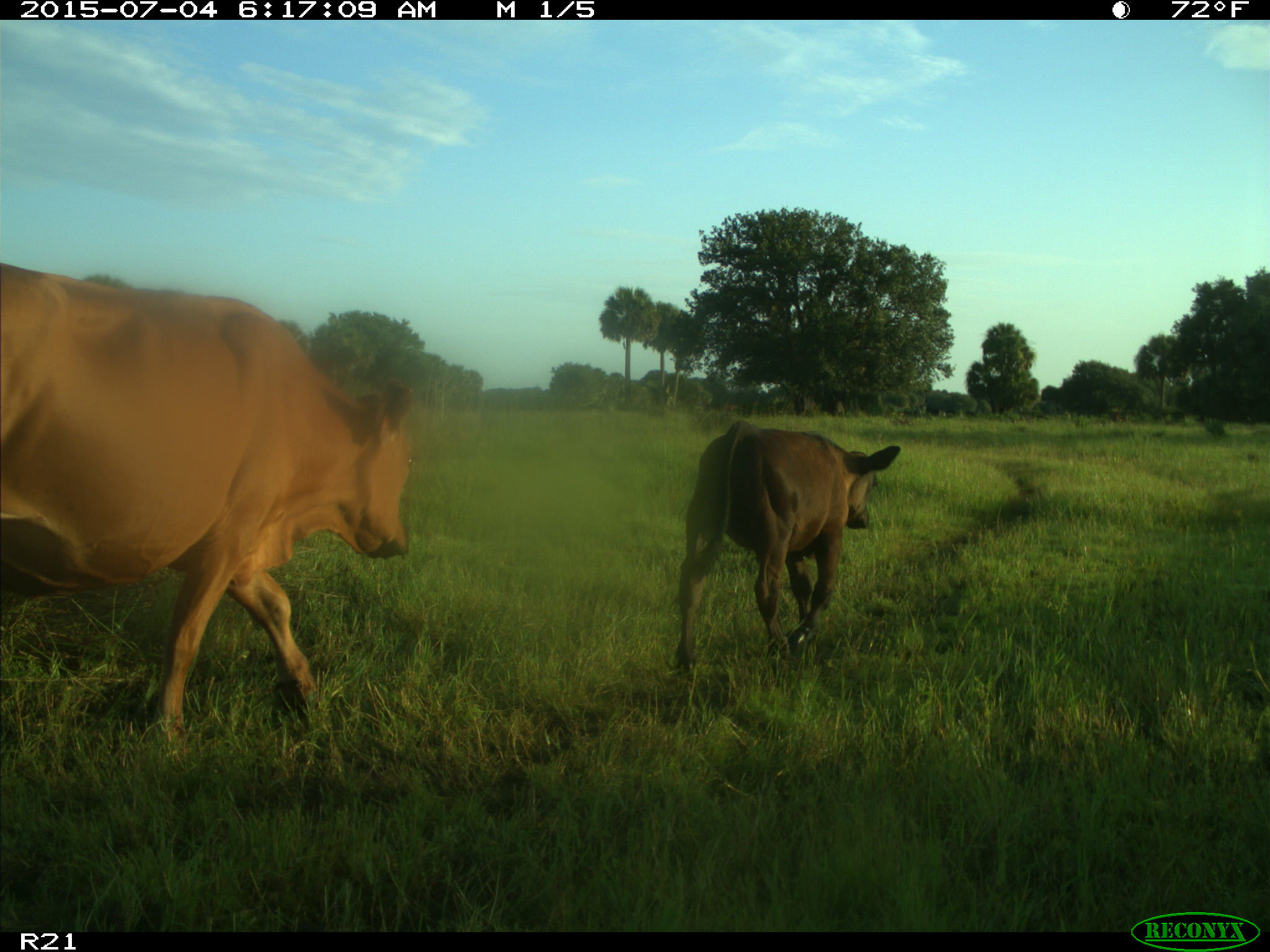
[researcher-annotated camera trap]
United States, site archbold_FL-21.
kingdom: Animalia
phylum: Chordata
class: Mammalia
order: Artiodactyla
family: Bovidae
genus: Bos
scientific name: Bos taurus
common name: domestic cow